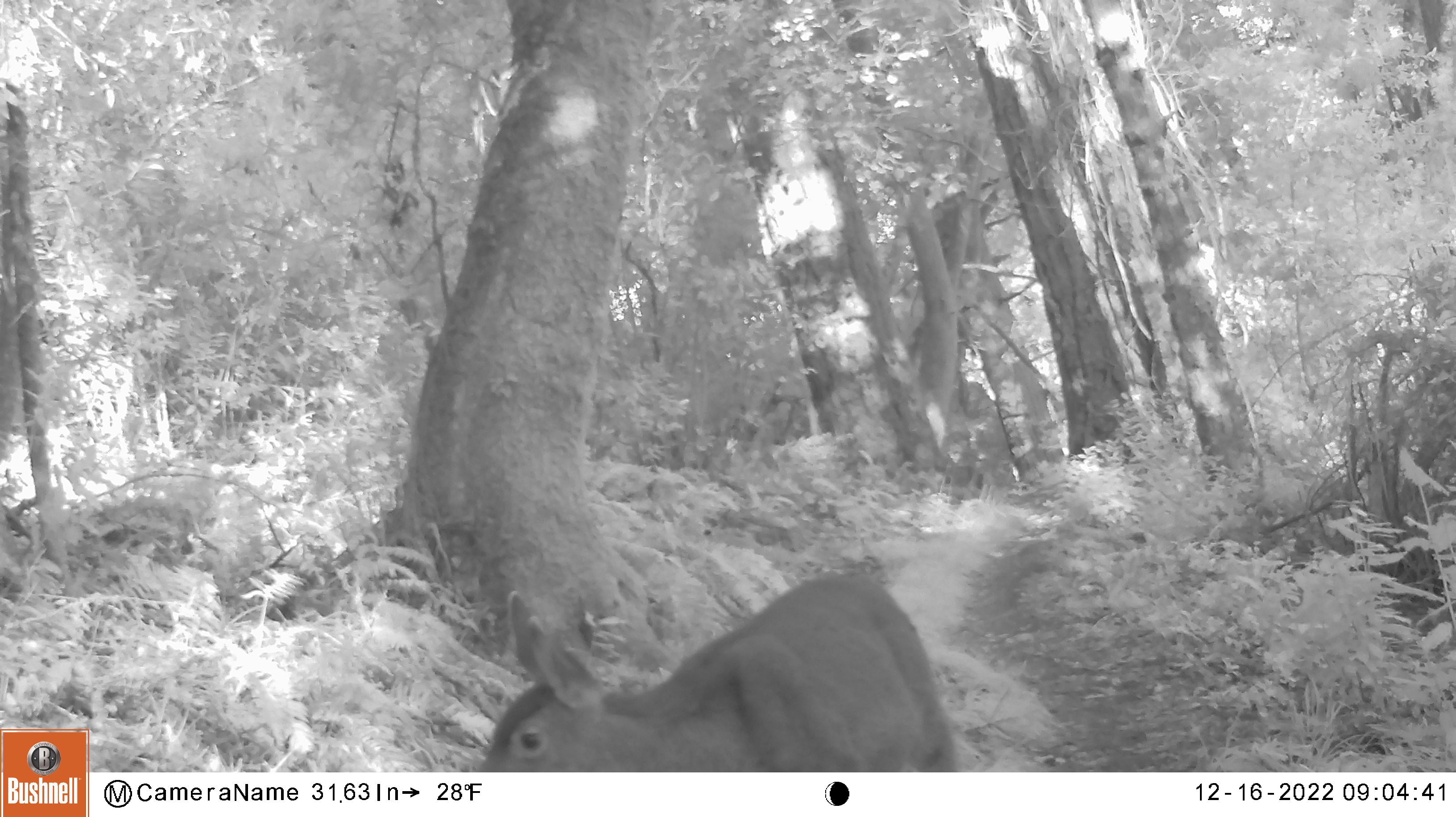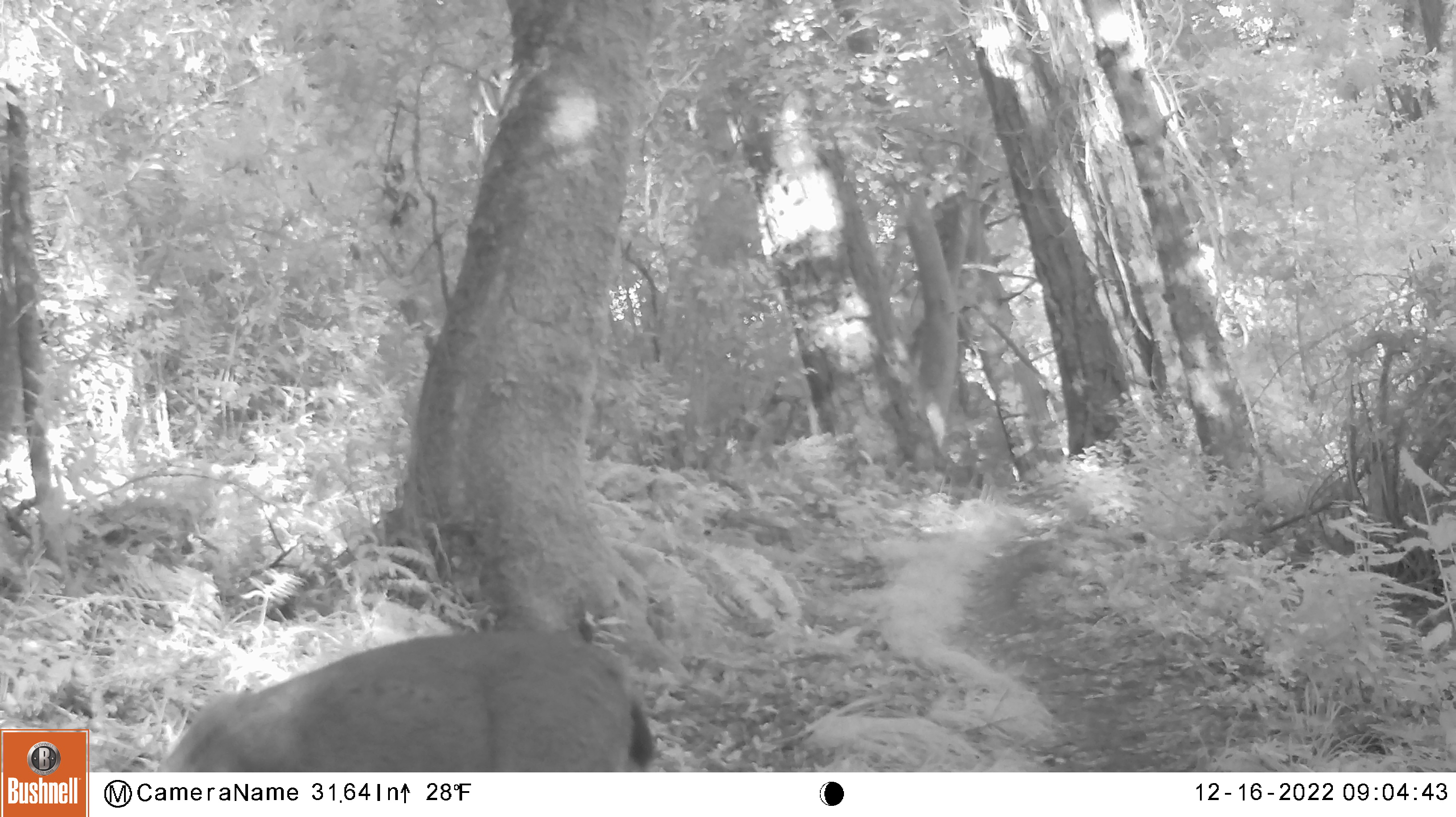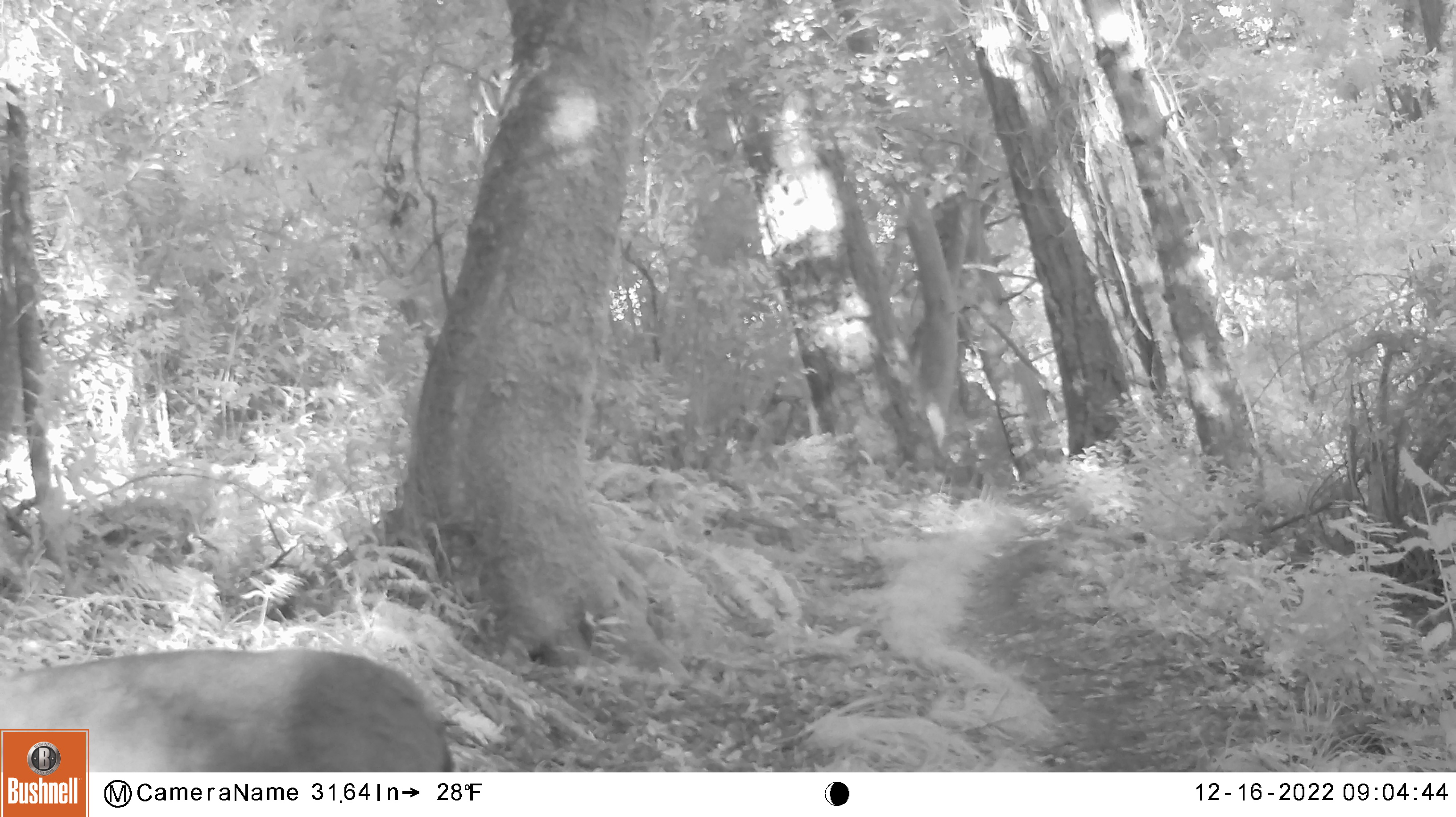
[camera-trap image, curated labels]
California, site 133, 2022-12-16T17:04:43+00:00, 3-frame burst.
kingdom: Animalia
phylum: Chordata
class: Mammalia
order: Artiodactyla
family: Cervidae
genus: Odocoileus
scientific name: Odocoileus hemionus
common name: mule deer